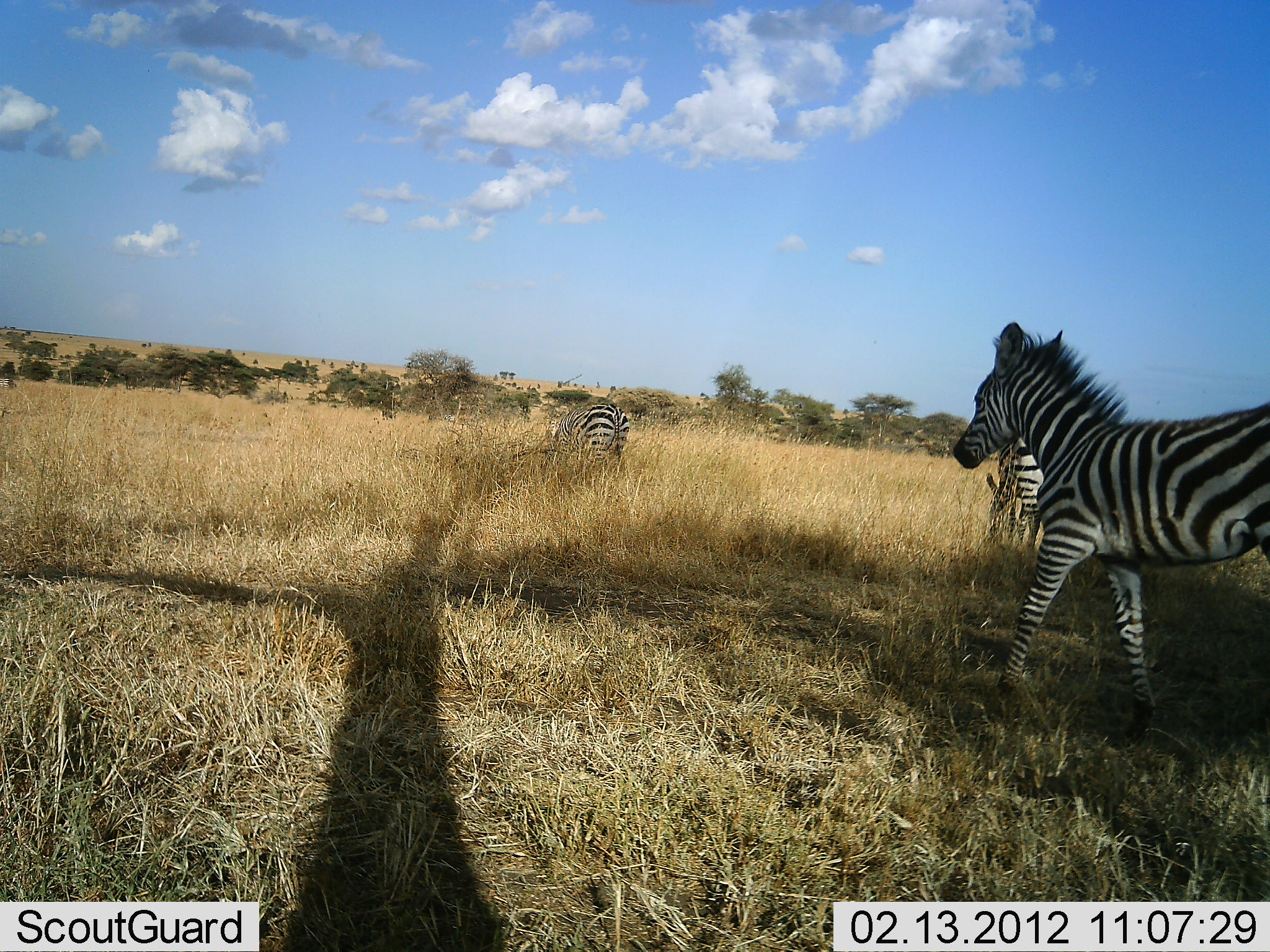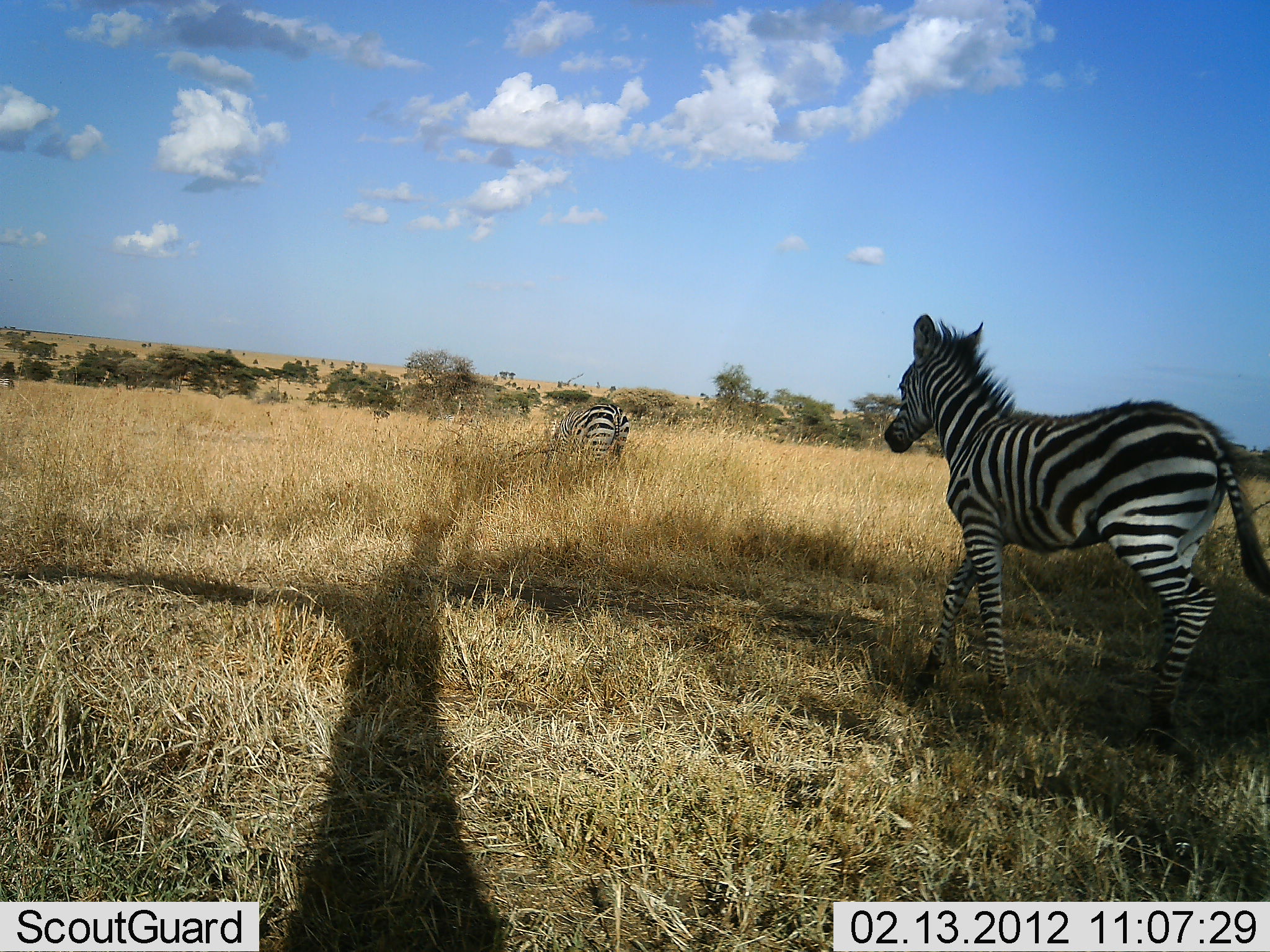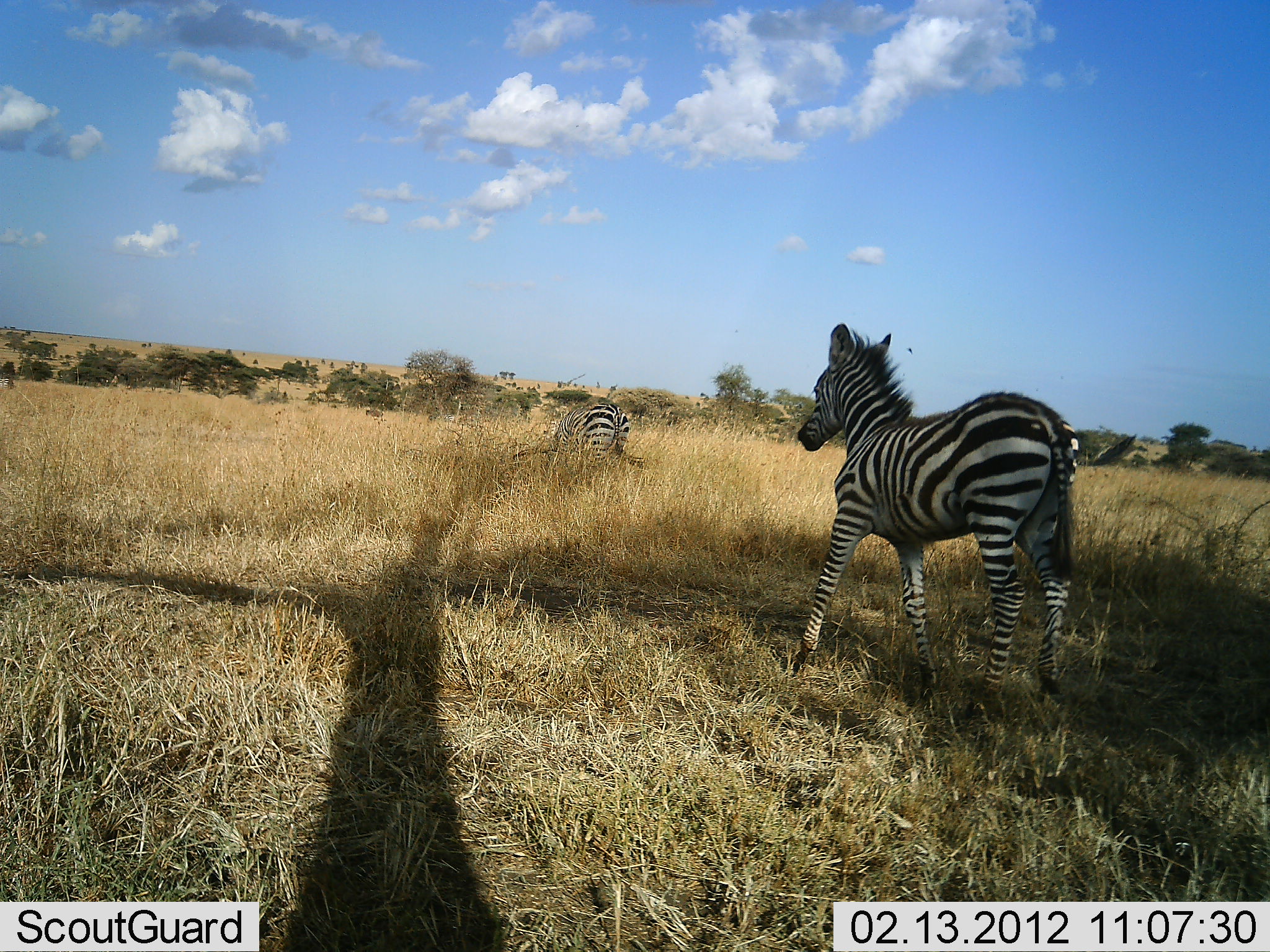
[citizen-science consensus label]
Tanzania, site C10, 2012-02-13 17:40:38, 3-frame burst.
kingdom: Animalia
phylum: Chordata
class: Mammalia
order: Perissodactyla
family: Equidae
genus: Equus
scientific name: Equus quagga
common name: plains zebra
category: zebra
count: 3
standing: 28%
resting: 0%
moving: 100%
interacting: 6%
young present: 33%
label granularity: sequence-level